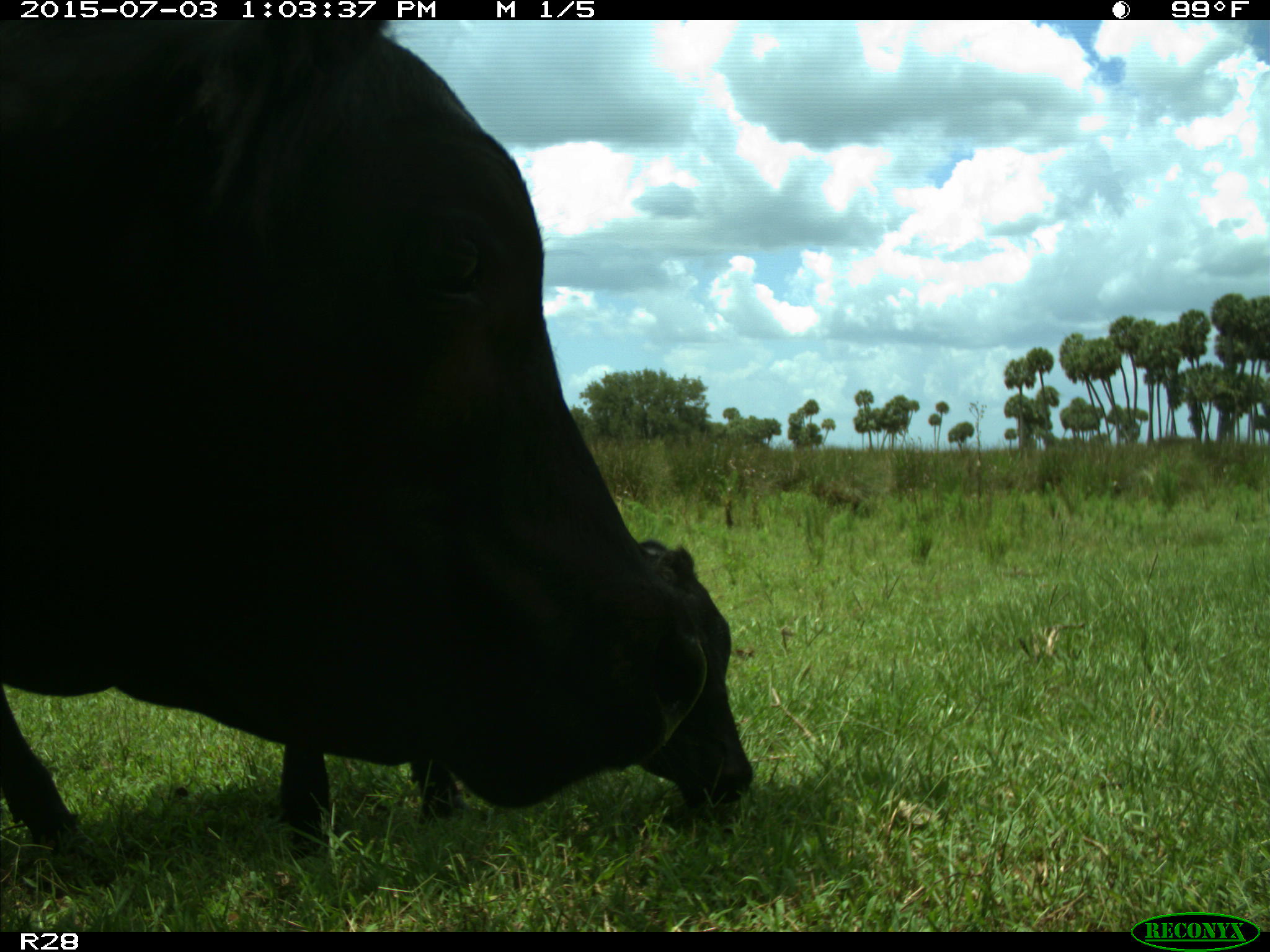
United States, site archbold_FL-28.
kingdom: Animalia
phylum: Chordata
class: Mammalia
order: Artiodactyla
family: Bovidae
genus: Bos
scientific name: Bos taurus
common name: domestic cow